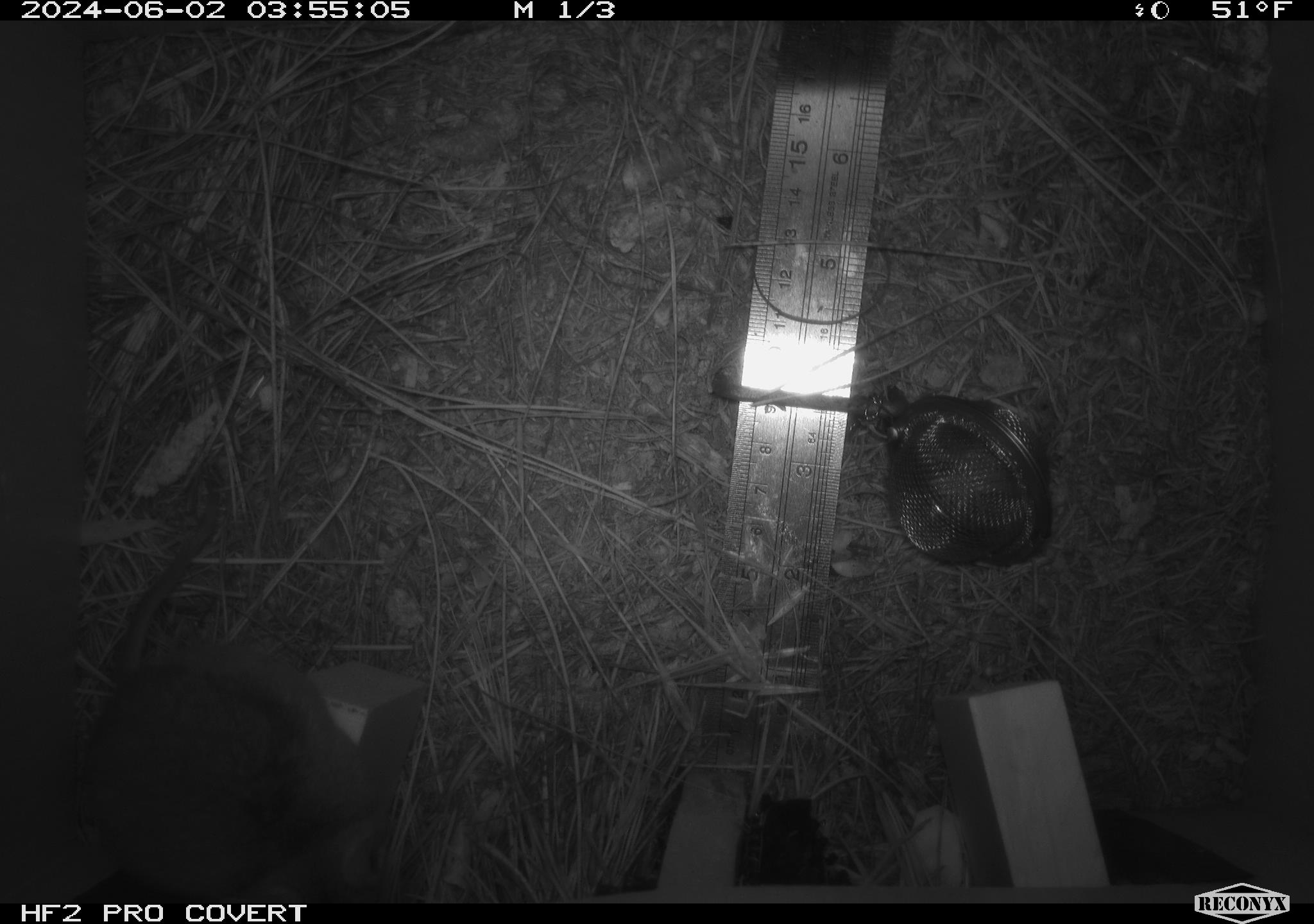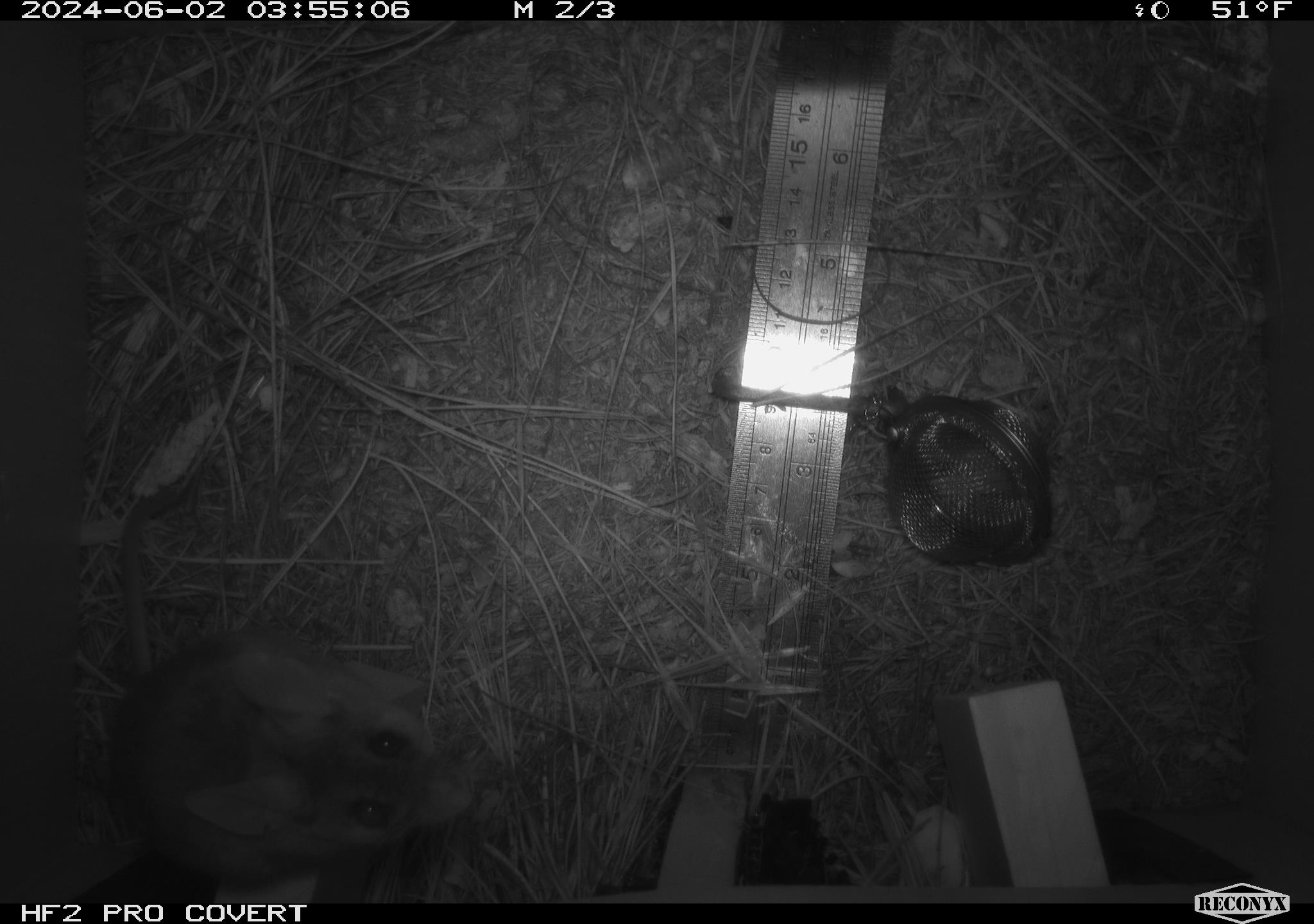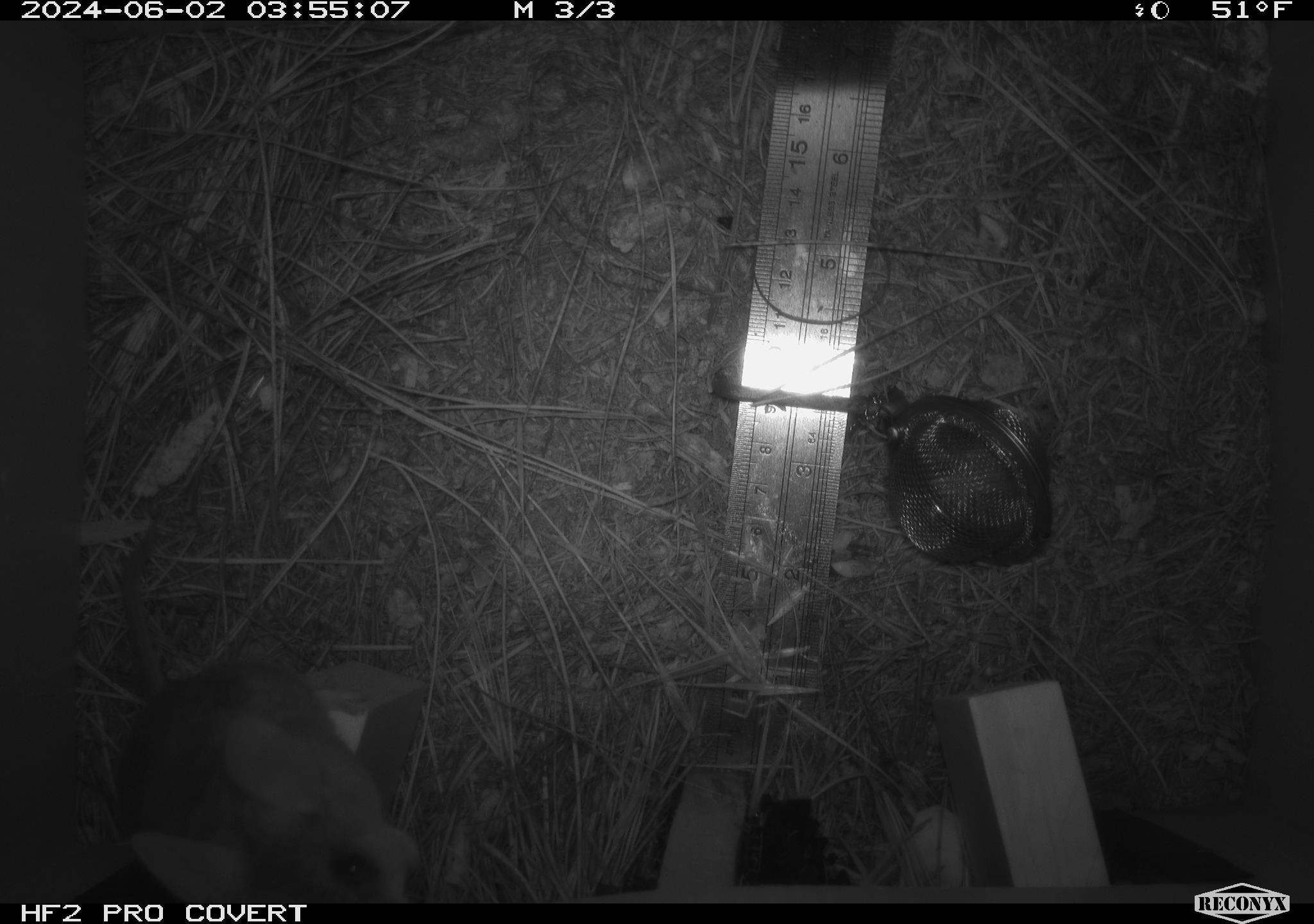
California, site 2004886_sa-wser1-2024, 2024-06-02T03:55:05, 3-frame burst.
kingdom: Animalia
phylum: Chordata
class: Mammalia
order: Rodentia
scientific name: Rodentia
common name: mouse species